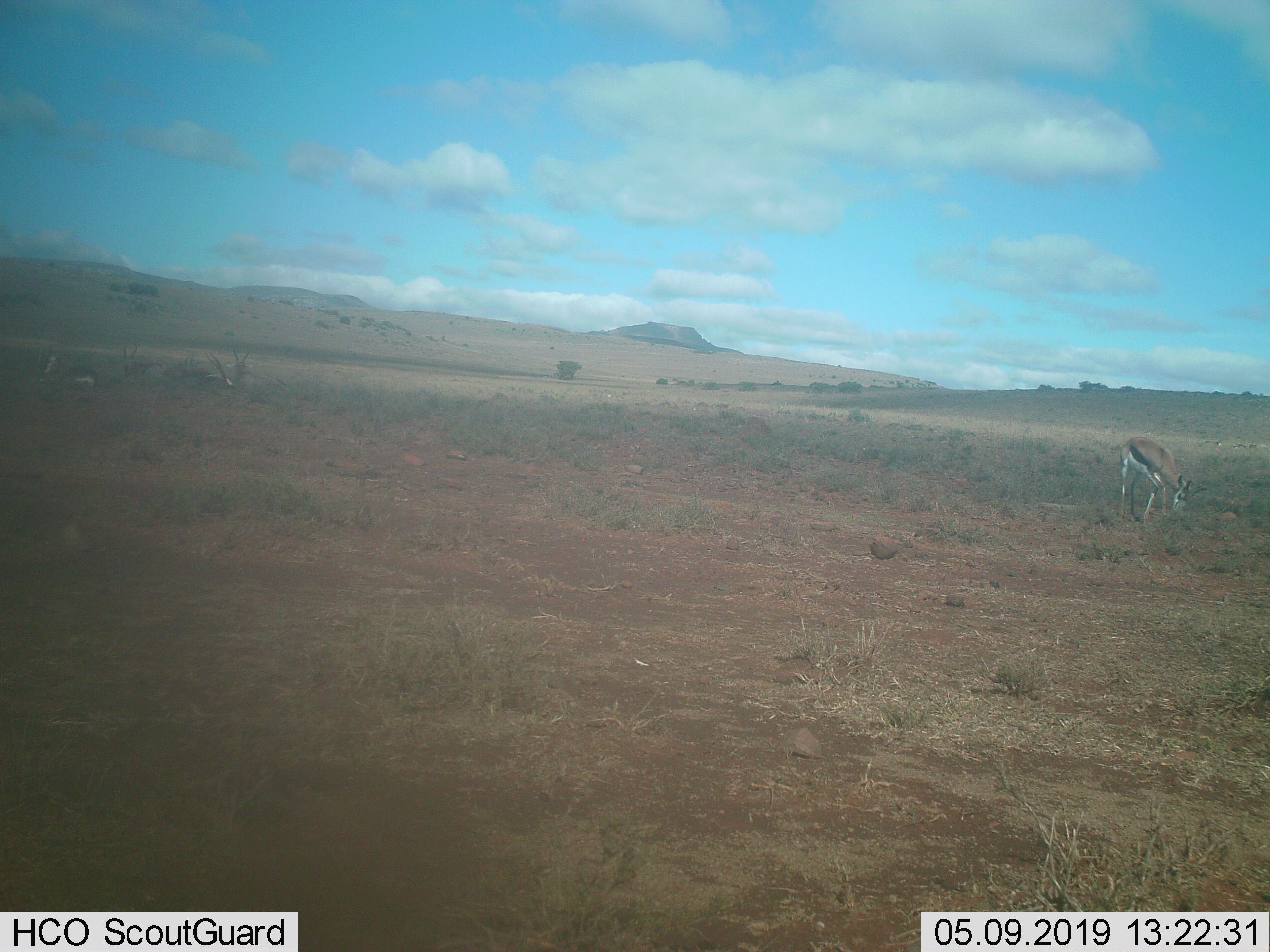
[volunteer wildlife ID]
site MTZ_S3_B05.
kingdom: Animalia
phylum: Chordata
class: Mammalia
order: Artiodactyla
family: Bovidae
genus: Antidorcas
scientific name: Antidorcas marsupialis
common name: springbok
Springbok (Antidorcas marsupialis), count 4. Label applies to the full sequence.